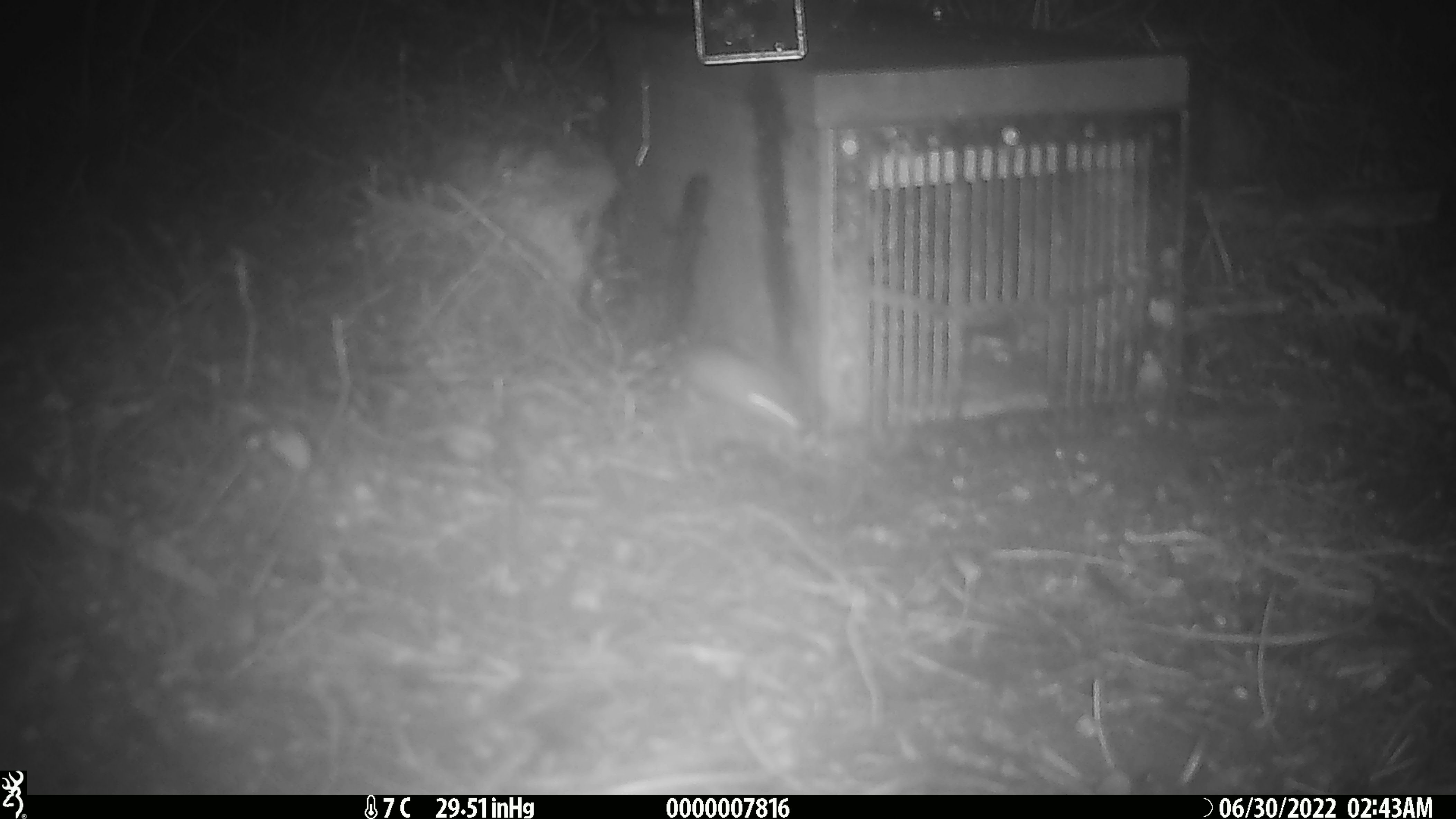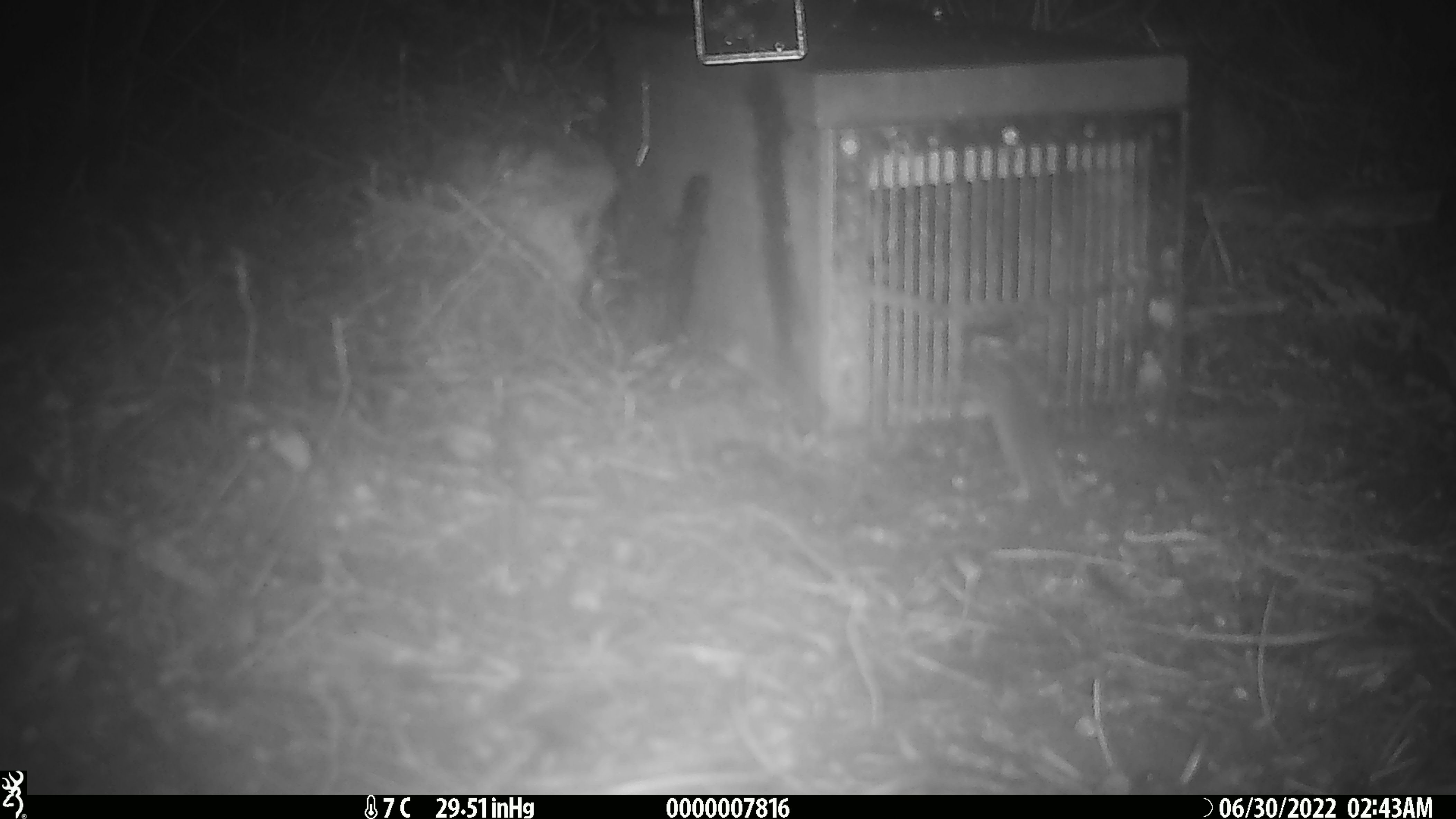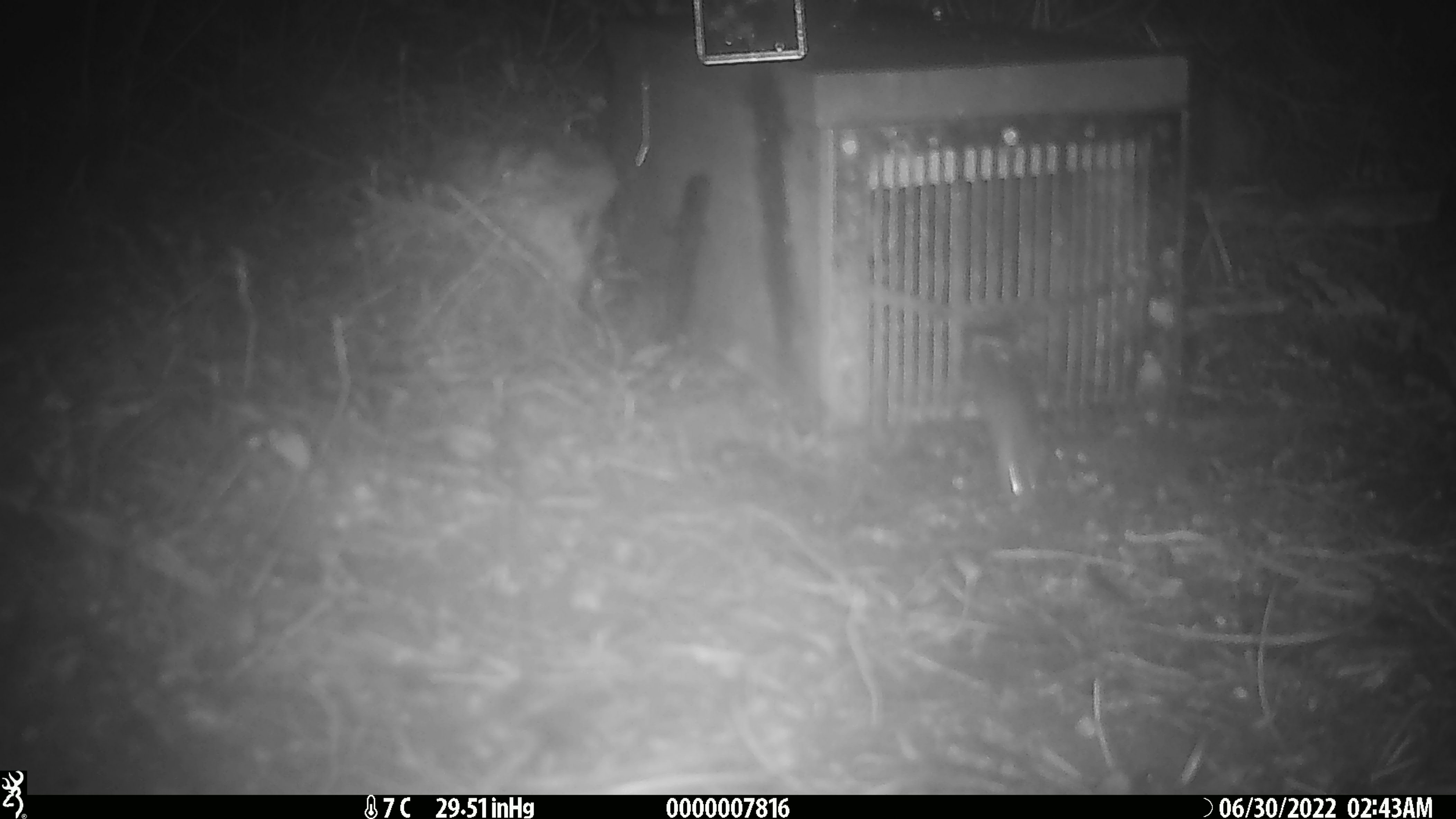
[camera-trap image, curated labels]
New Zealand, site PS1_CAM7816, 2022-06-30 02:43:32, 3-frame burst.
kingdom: Animalia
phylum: Chordata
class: Mammalia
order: Rodentia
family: Muridae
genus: Mus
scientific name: Mus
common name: mouse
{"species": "mouse (Mus)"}